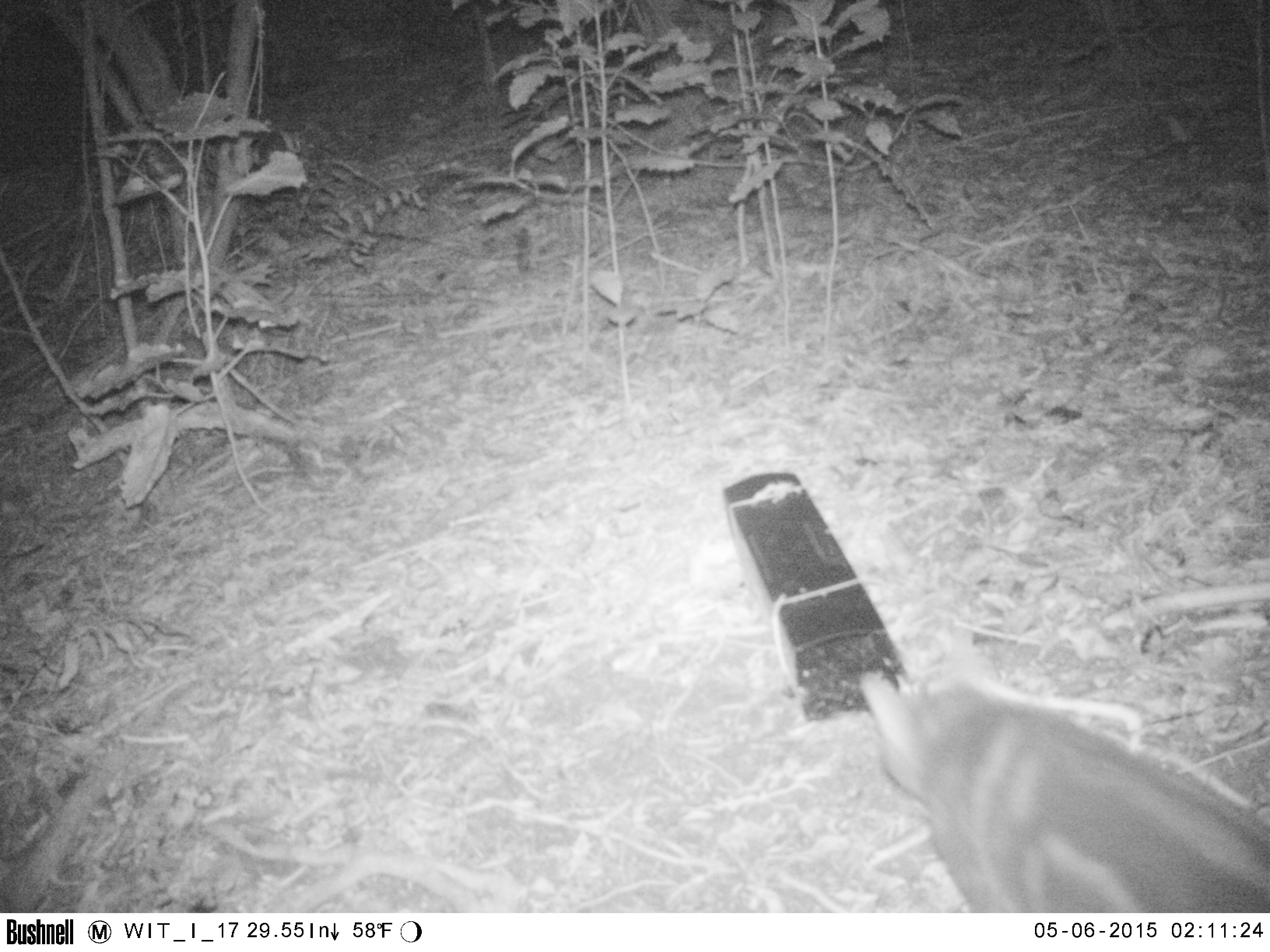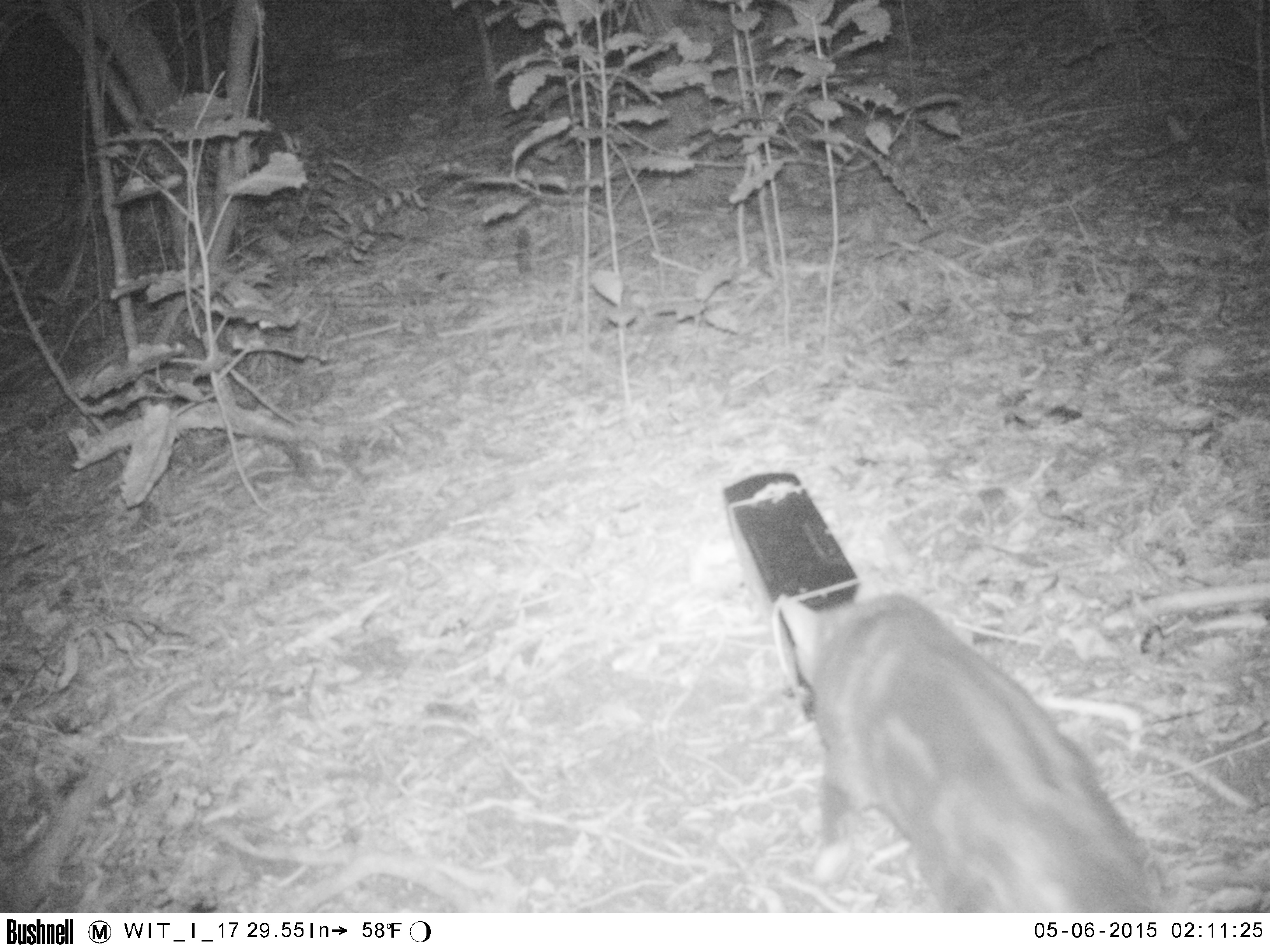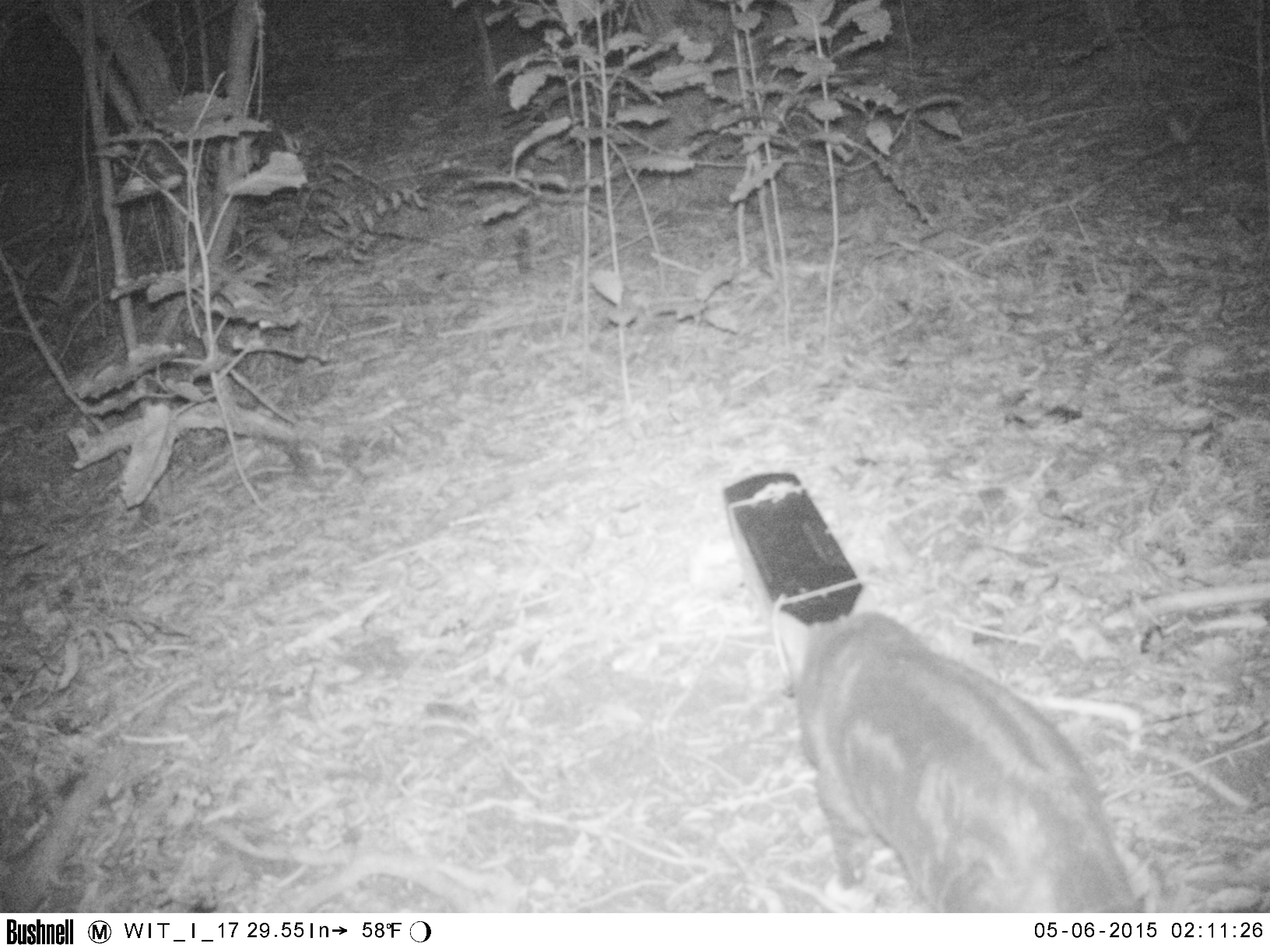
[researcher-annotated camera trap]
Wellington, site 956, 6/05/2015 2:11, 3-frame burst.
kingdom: Animalia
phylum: Chordata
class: Mammalia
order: Carnivora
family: Felidae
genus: Felis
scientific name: Felis catus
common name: cat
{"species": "cat (Felis catus)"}